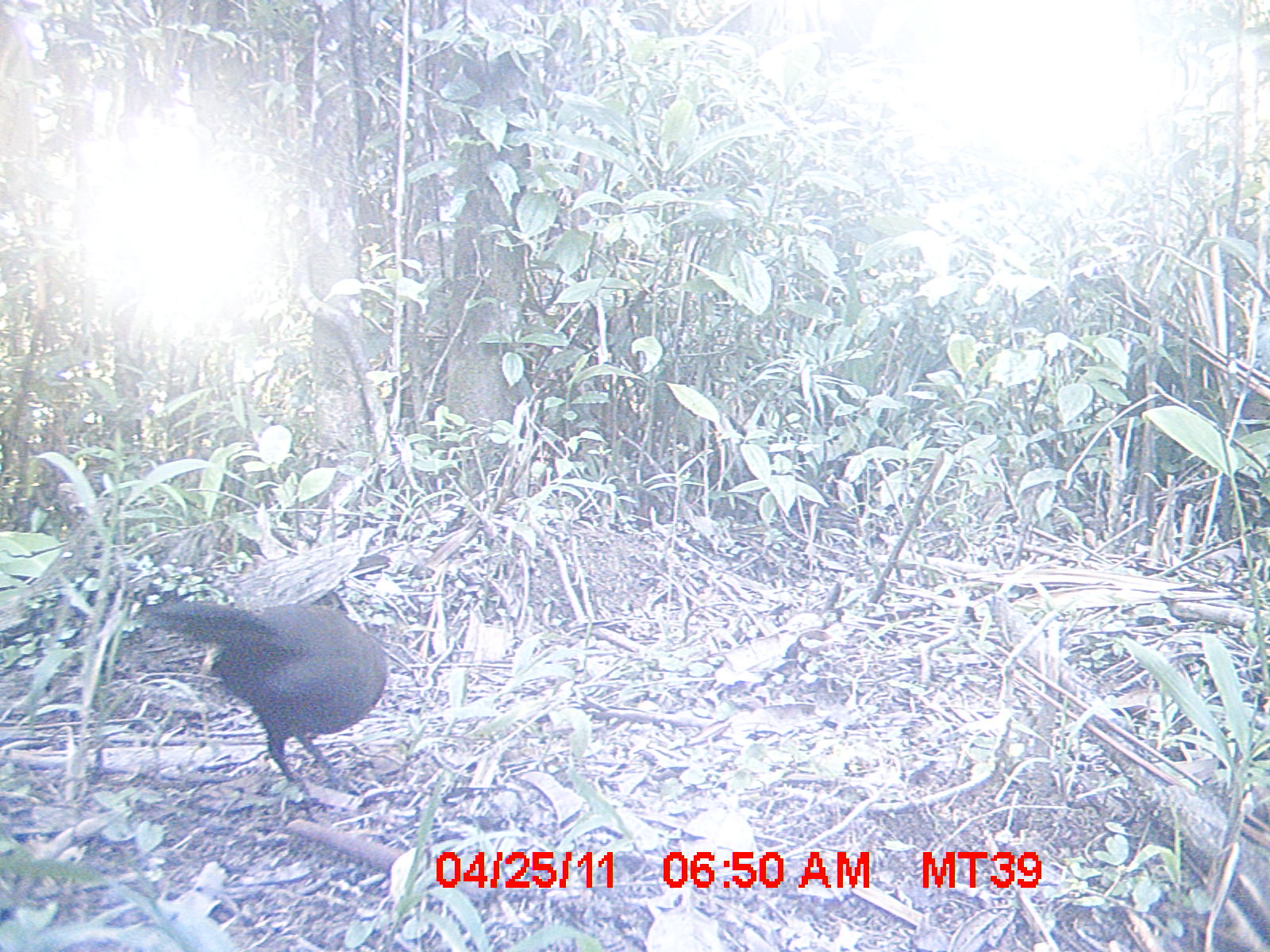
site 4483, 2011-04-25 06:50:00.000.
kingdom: Animalia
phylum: Chordata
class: Aves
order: Cuculiformes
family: Cuculidae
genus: Coua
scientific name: Coua serriana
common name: red-breasted coua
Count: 1.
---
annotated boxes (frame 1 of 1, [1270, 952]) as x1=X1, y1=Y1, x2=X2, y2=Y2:
coua serriana: x1=149, y1=592, x2=387, y2=821